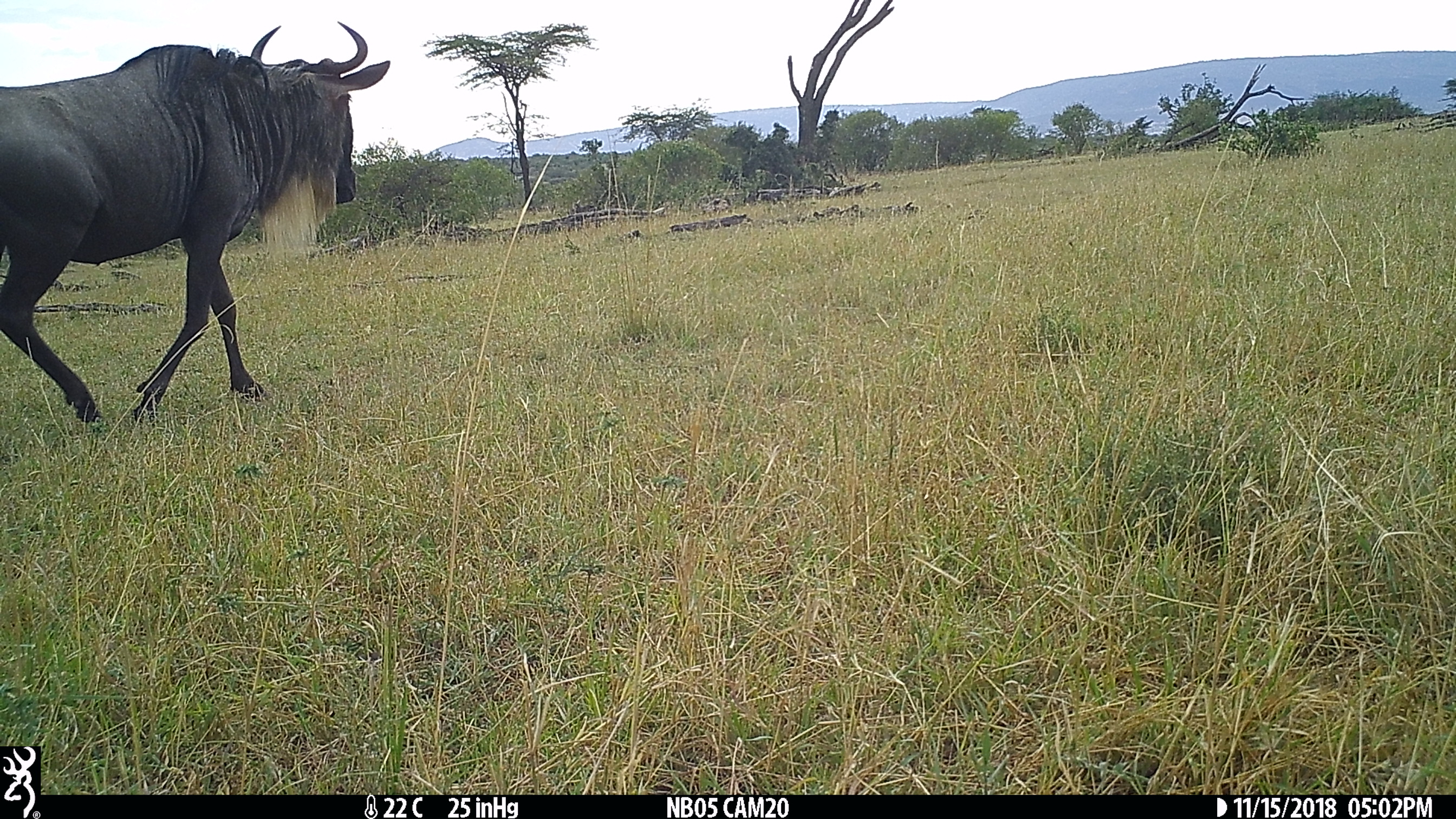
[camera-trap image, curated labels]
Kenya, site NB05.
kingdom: Animalia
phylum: Chordata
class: Mammalia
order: Artiodactyla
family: Bovidae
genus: Connochaetes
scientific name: Connochaetes taurinus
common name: blue wildebeest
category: wildebeest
Wildebeest (blue wildebeest) (Connochaetes taurinus).